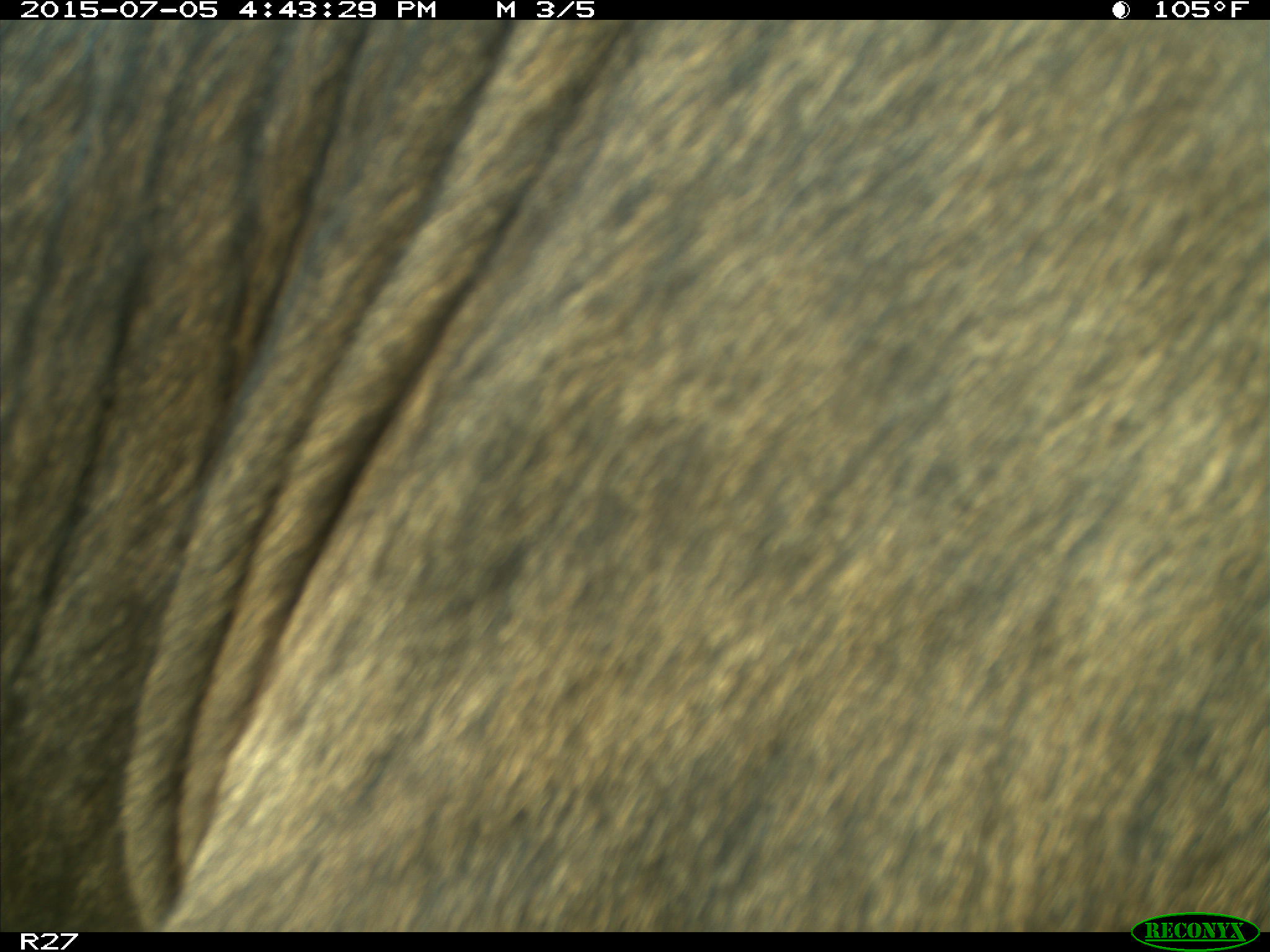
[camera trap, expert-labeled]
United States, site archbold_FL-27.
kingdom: Animalia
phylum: Chordata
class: Mammalia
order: Artiodactyla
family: Bovidae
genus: Bos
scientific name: Bos taurus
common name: domestic cow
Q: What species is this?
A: Bos taurus (domestic cow).